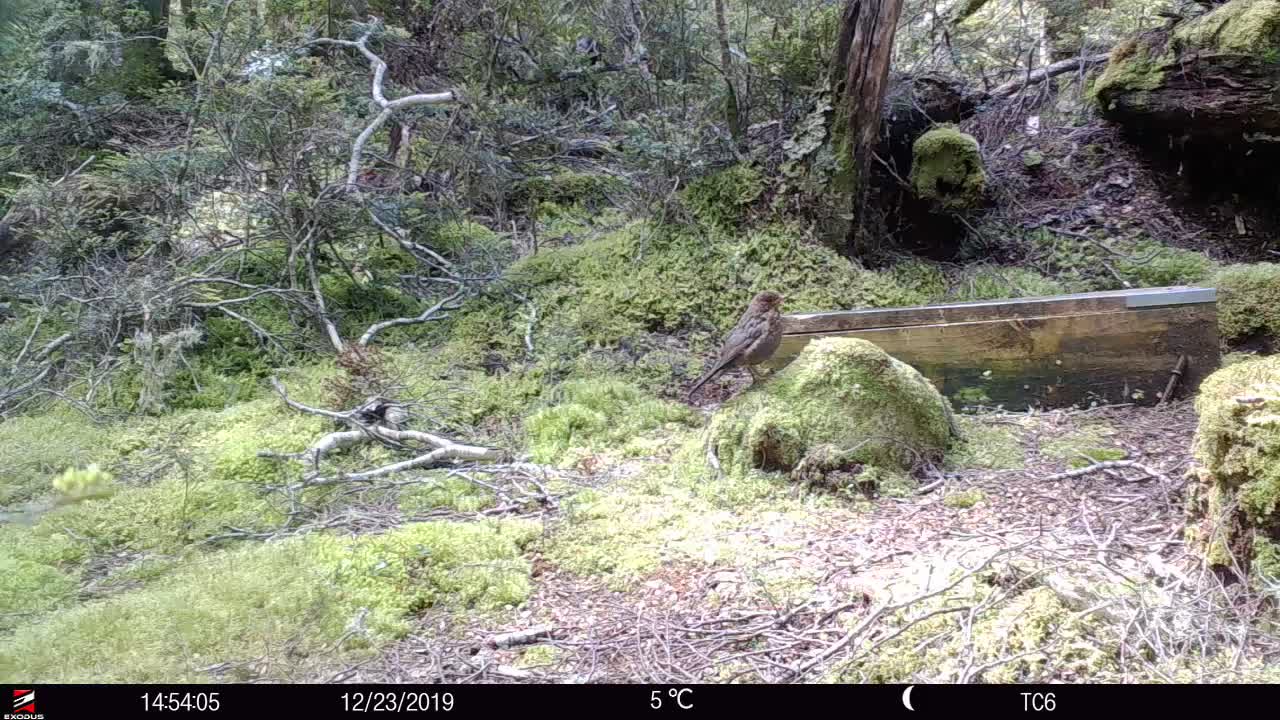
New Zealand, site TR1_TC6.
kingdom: Animalia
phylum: Chordata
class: Aves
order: Passeriformes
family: Turdidae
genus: Turdus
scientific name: Turdus merula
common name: eurasian blackbird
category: blackbird